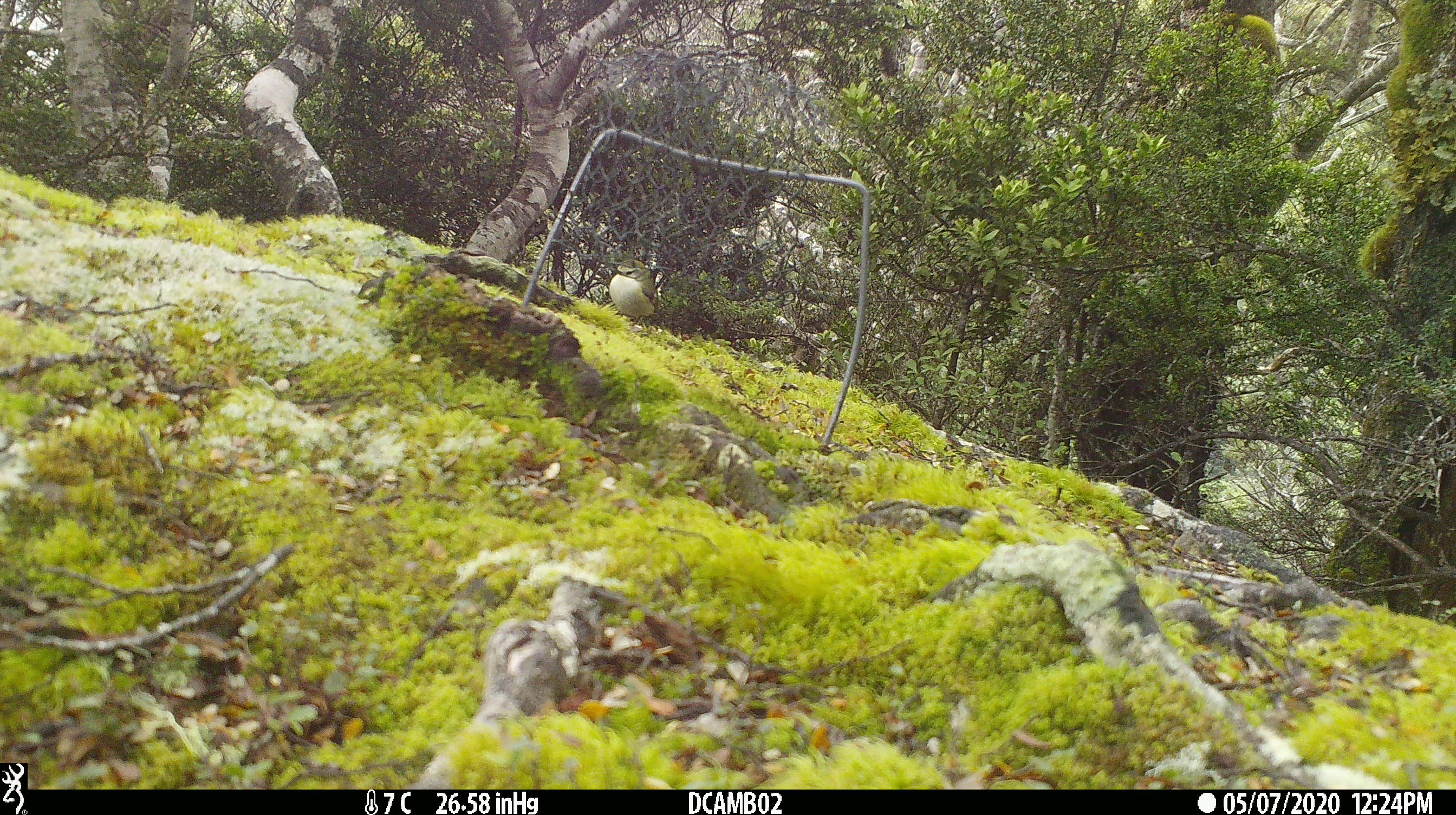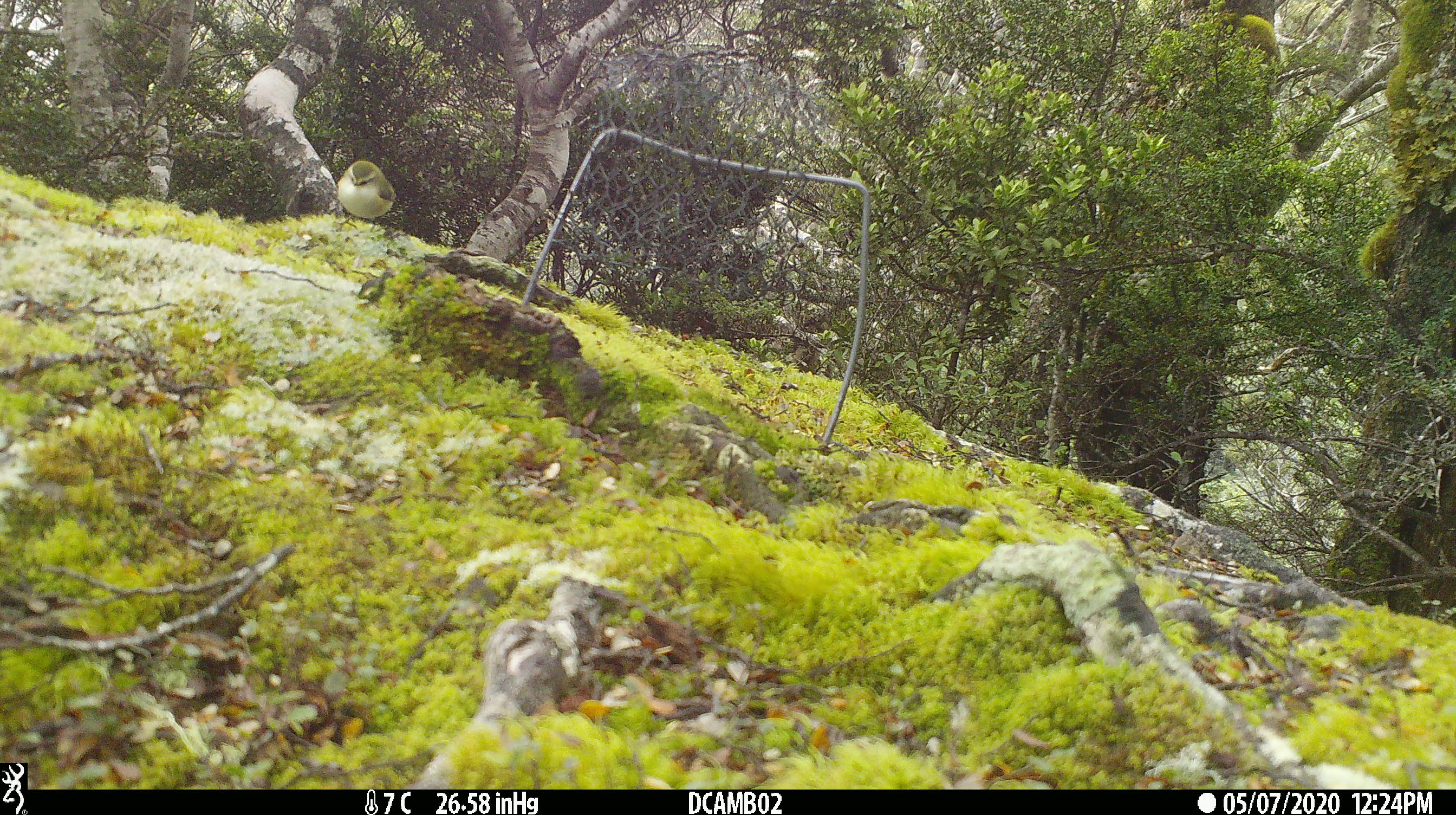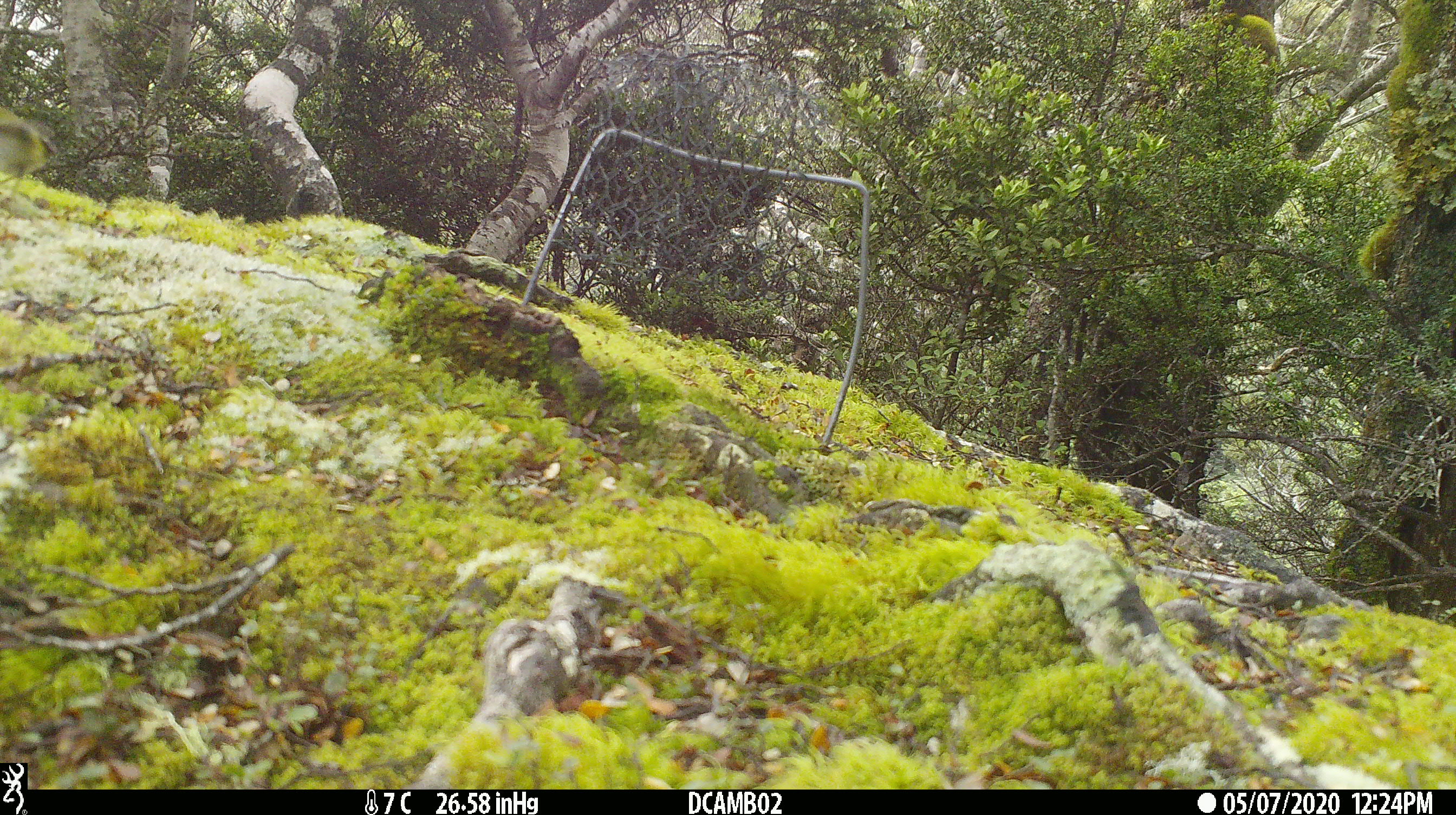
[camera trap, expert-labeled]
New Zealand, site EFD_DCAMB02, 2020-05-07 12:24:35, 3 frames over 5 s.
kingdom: Animalia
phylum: Chordata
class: Aves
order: Passeriformes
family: Acanthisittidae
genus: Acanthisitta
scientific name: Acanthisitta chloris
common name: rifleman